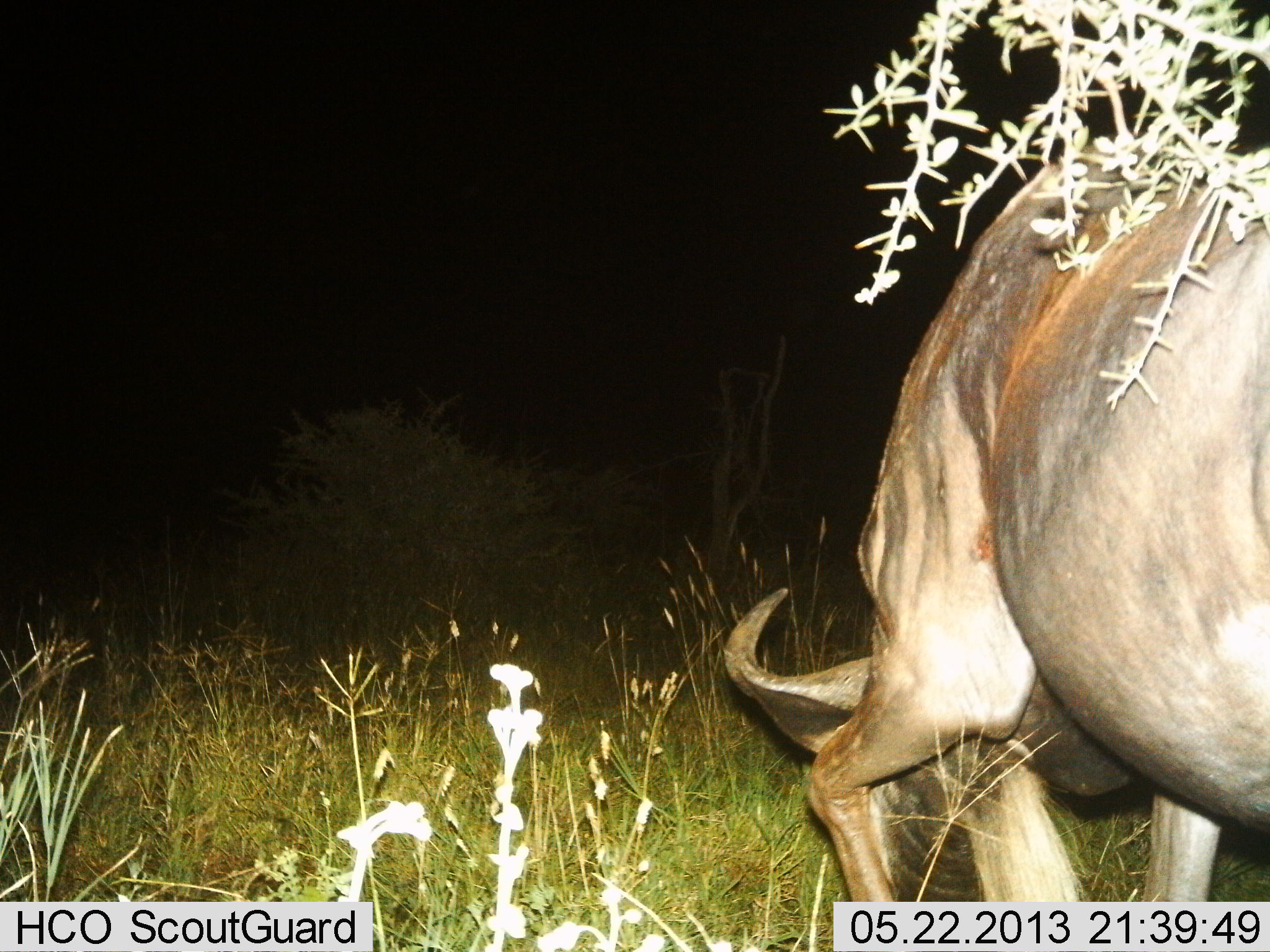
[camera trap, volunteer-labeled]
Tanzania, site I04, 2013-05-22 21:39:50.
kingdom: Animalia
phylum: Chordata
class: Mammalia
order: Artiodactyla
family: Bovidae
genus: Connochaetes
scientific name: Connochaetes taurinus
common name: blue wildebeest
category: wildebeest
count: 1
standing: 0%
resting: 0%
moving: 10%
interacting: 0%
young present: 0%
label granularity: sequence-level